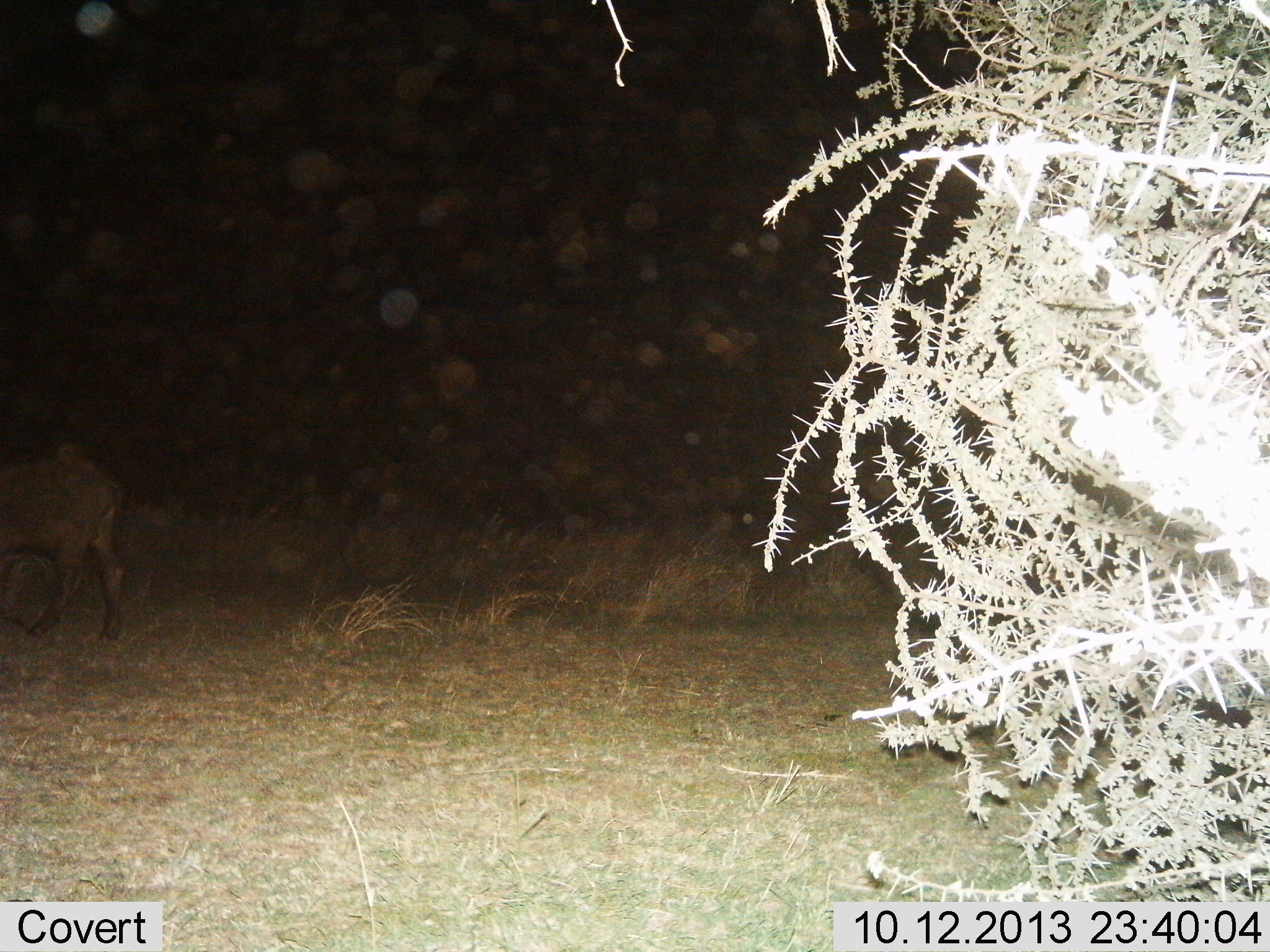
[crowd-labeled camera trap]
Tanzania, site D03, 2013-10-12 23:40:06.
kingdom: Animalia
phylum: Chordata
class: Mammalia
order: Artiodactyla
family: Bovidae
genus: Syncerus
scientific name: Syncerus caffer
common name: cape buffalo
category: buffalo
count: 1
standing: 0%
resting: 0%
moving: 100%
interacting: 0%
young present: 0%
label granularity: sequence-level